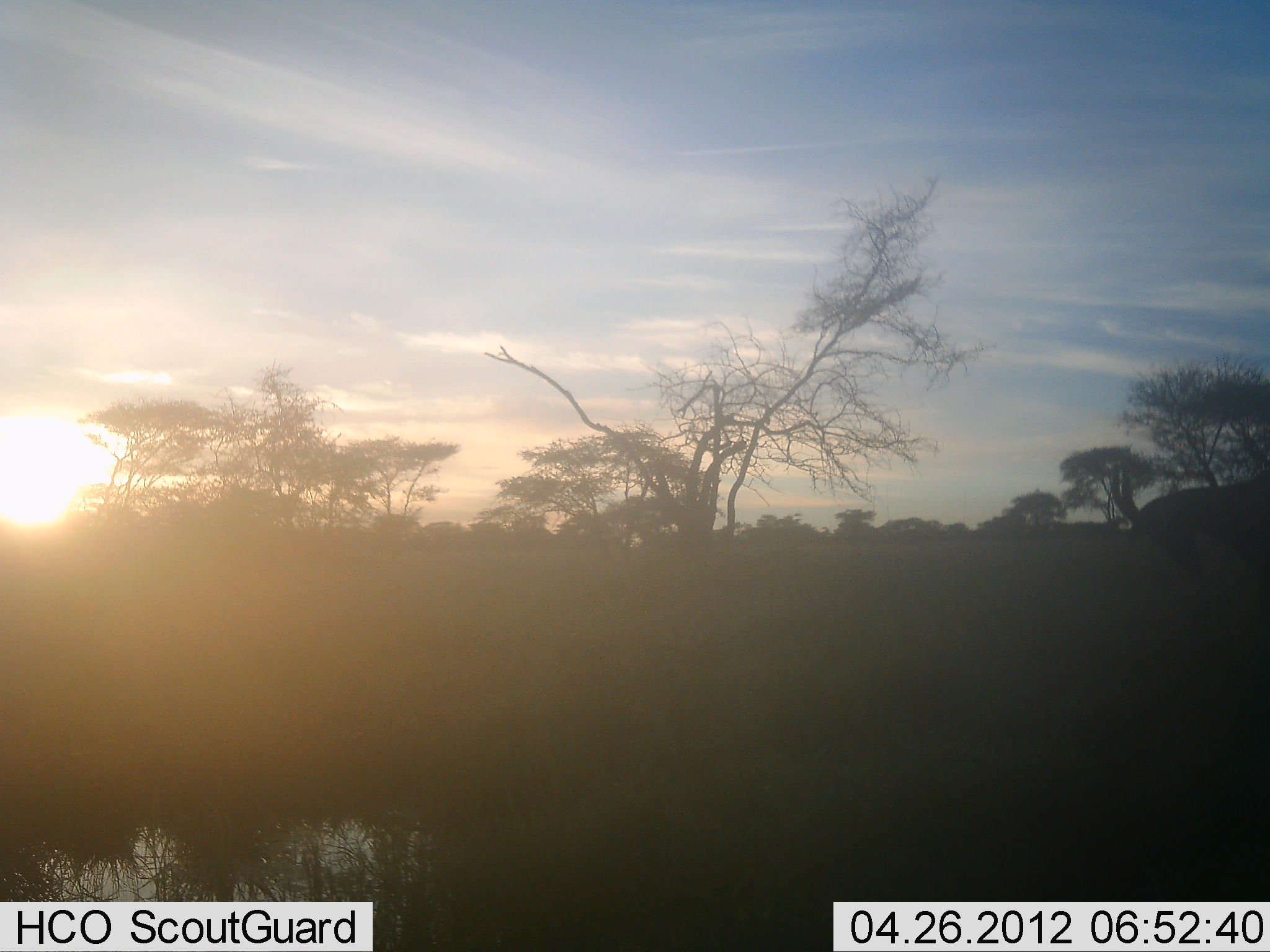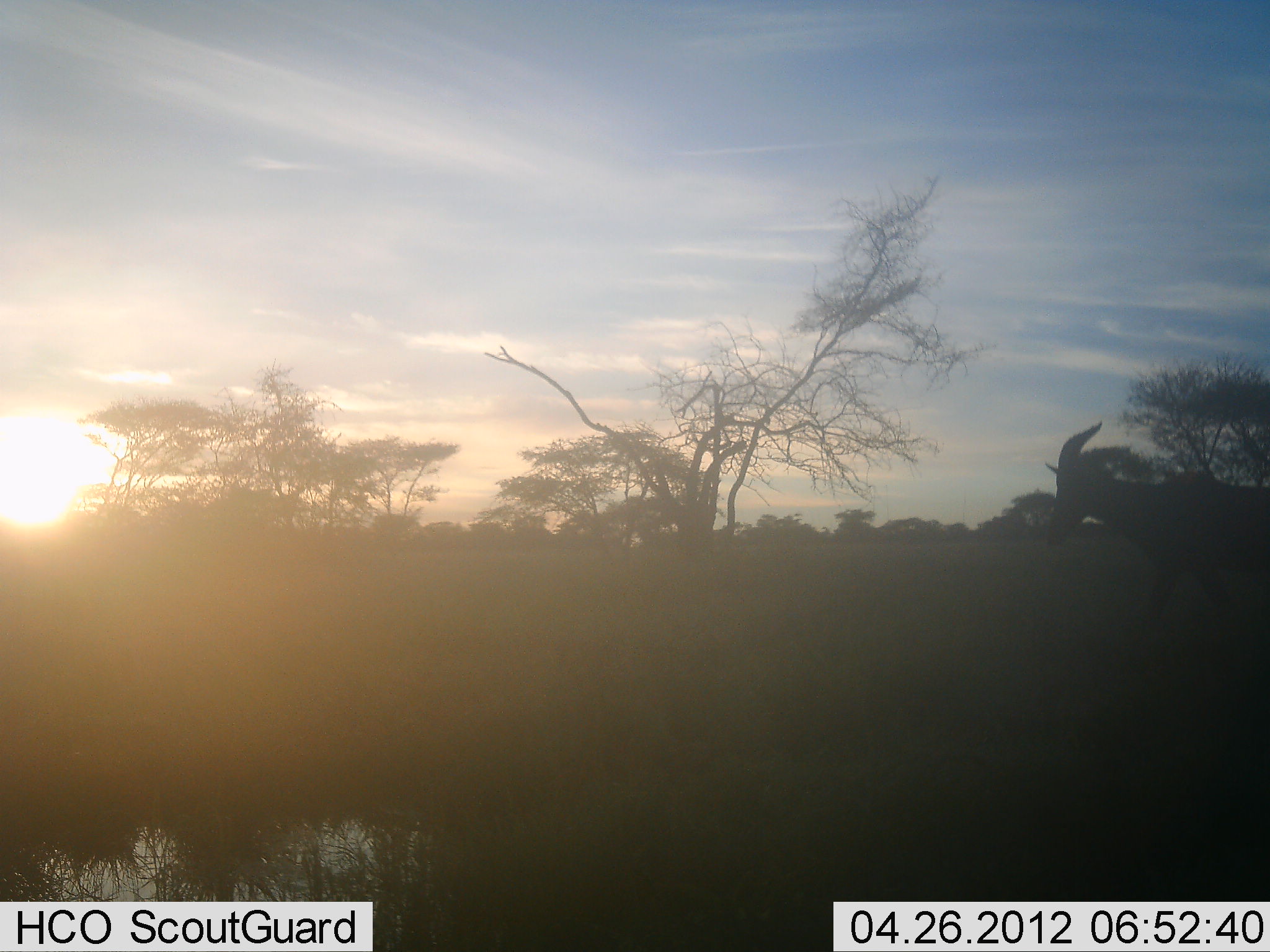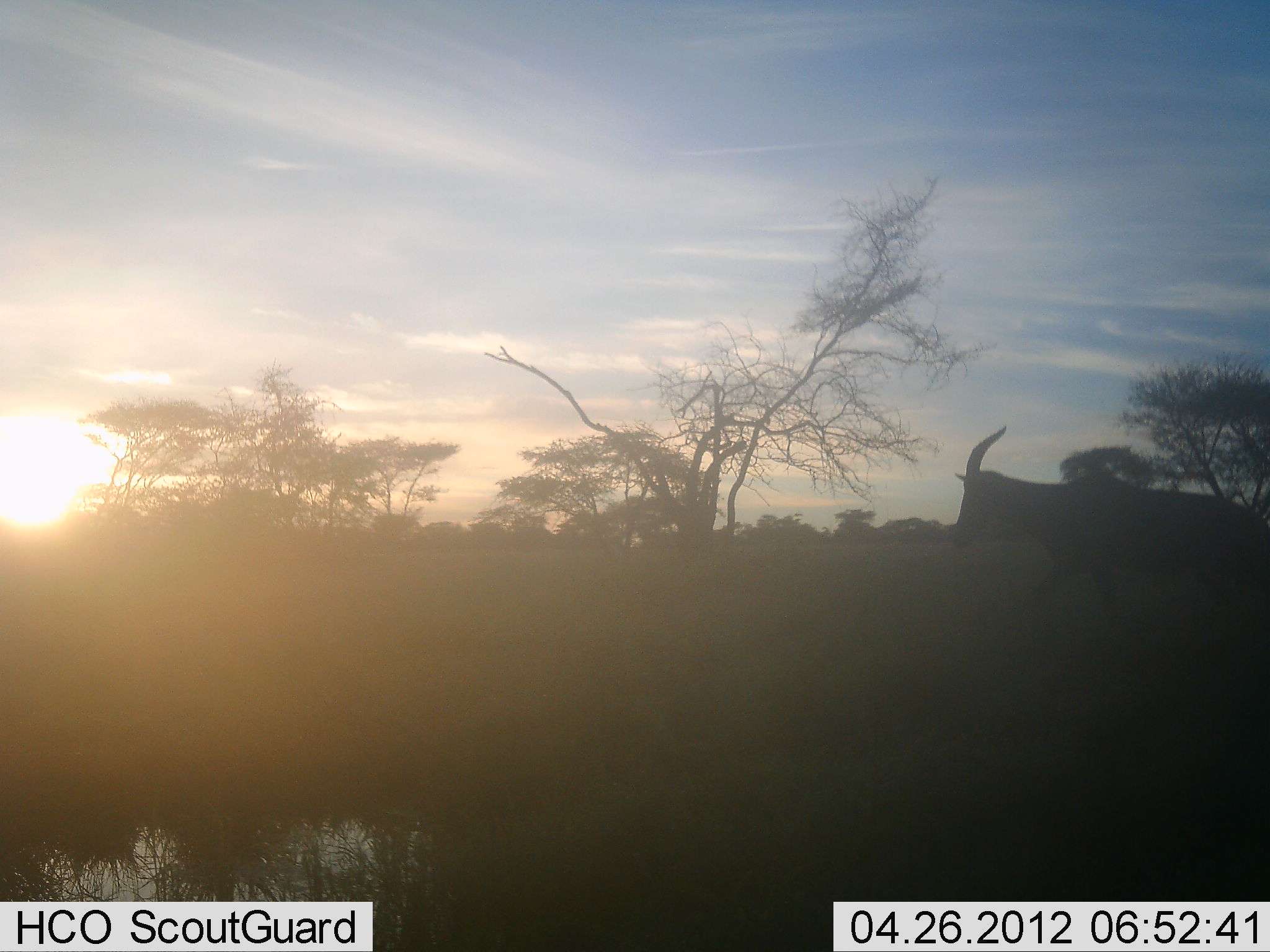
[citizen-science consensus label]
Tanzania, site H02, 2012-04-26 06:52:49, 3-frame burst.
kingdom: Animalia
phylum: Chordata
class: Mammalia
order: Artiodactyla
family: Bovidae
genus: Damaliscus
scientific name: Damaliscus lunatus jimela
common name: topi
Topi (Damaliscus lunatus jimela), count 1. Behavior (volunteer vote fractions): standing 0%, resting 0%, moving 100%, interacting 0%. Young present (vote fraction): 0%. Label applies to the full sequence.